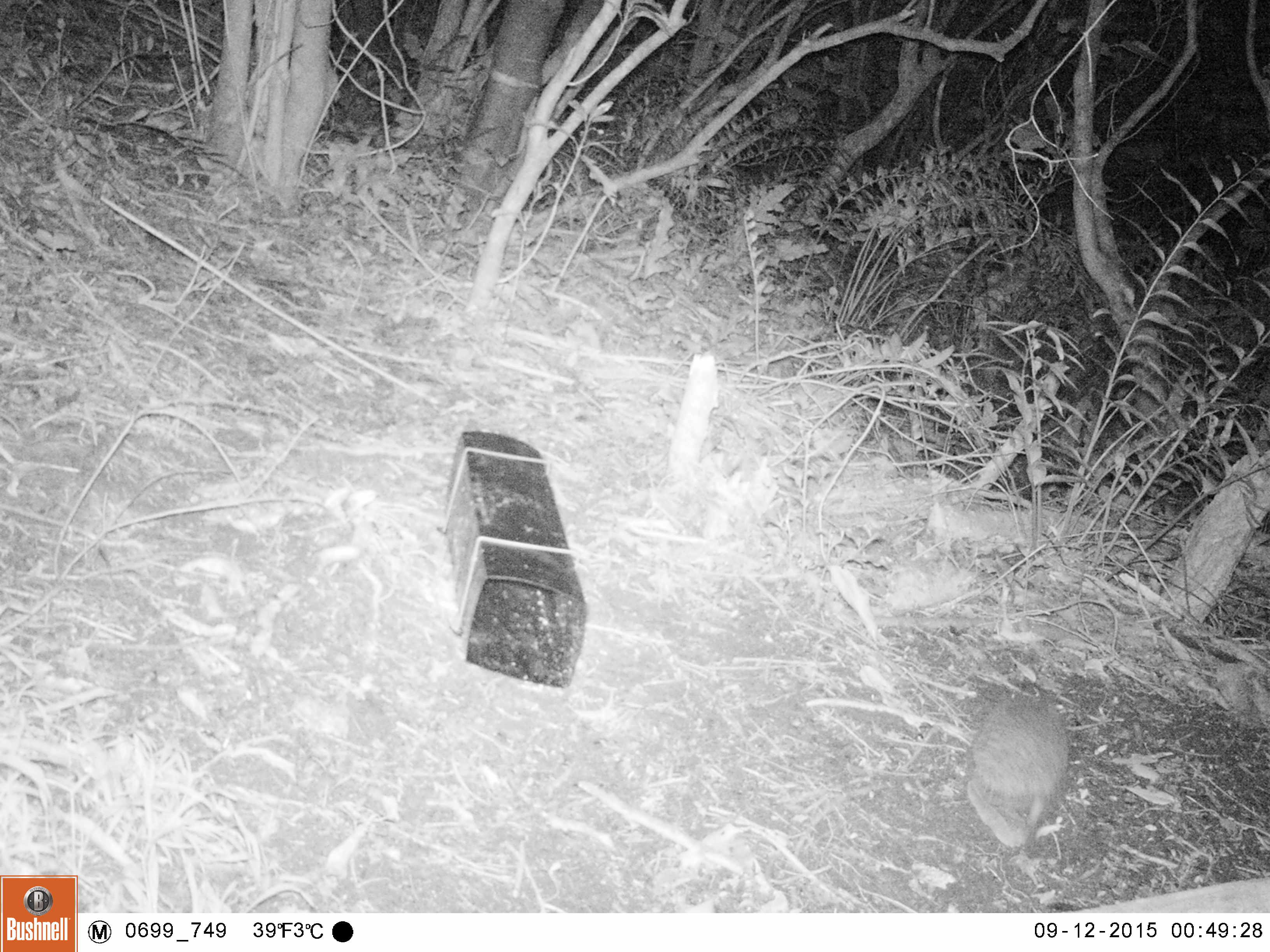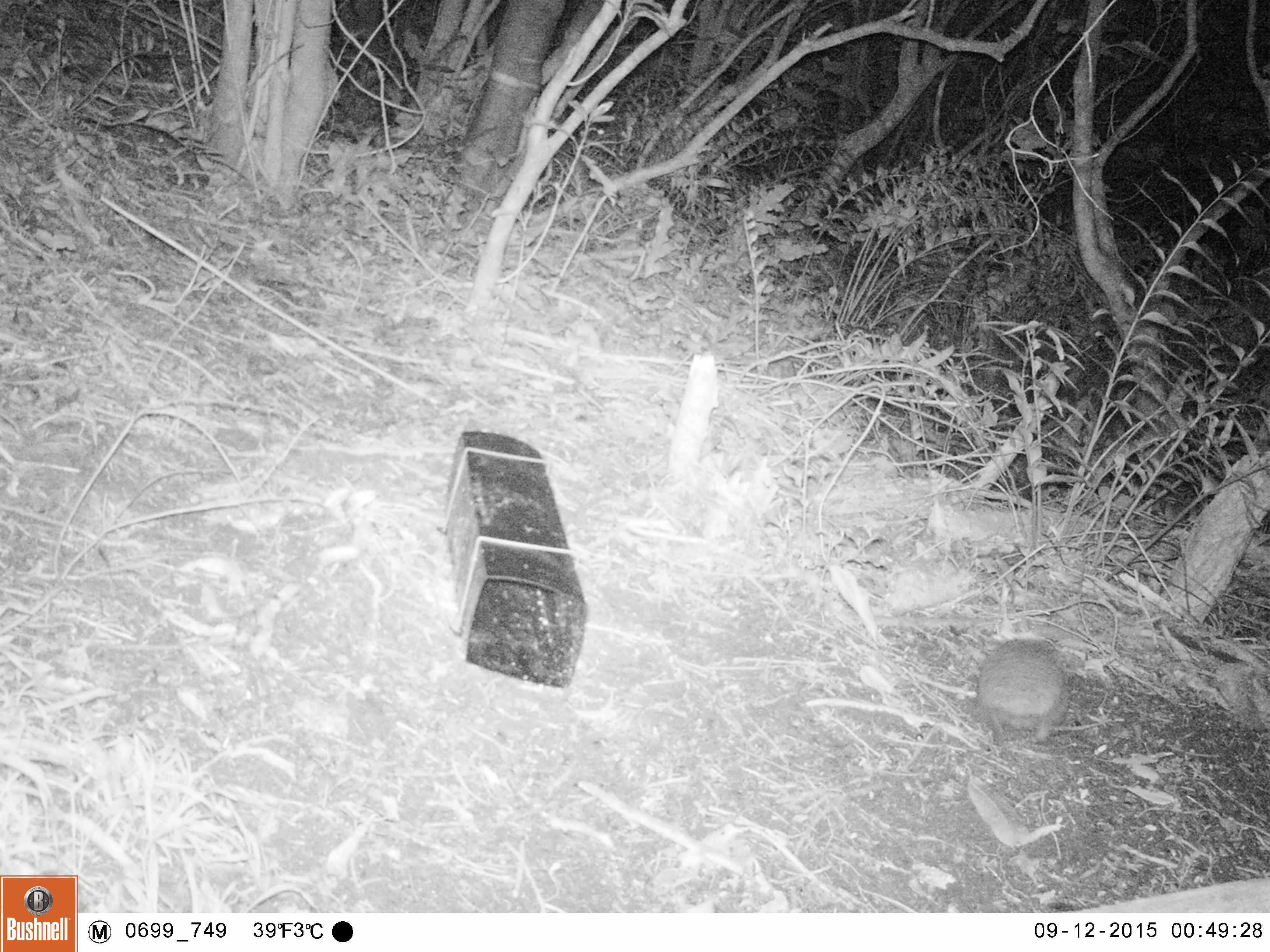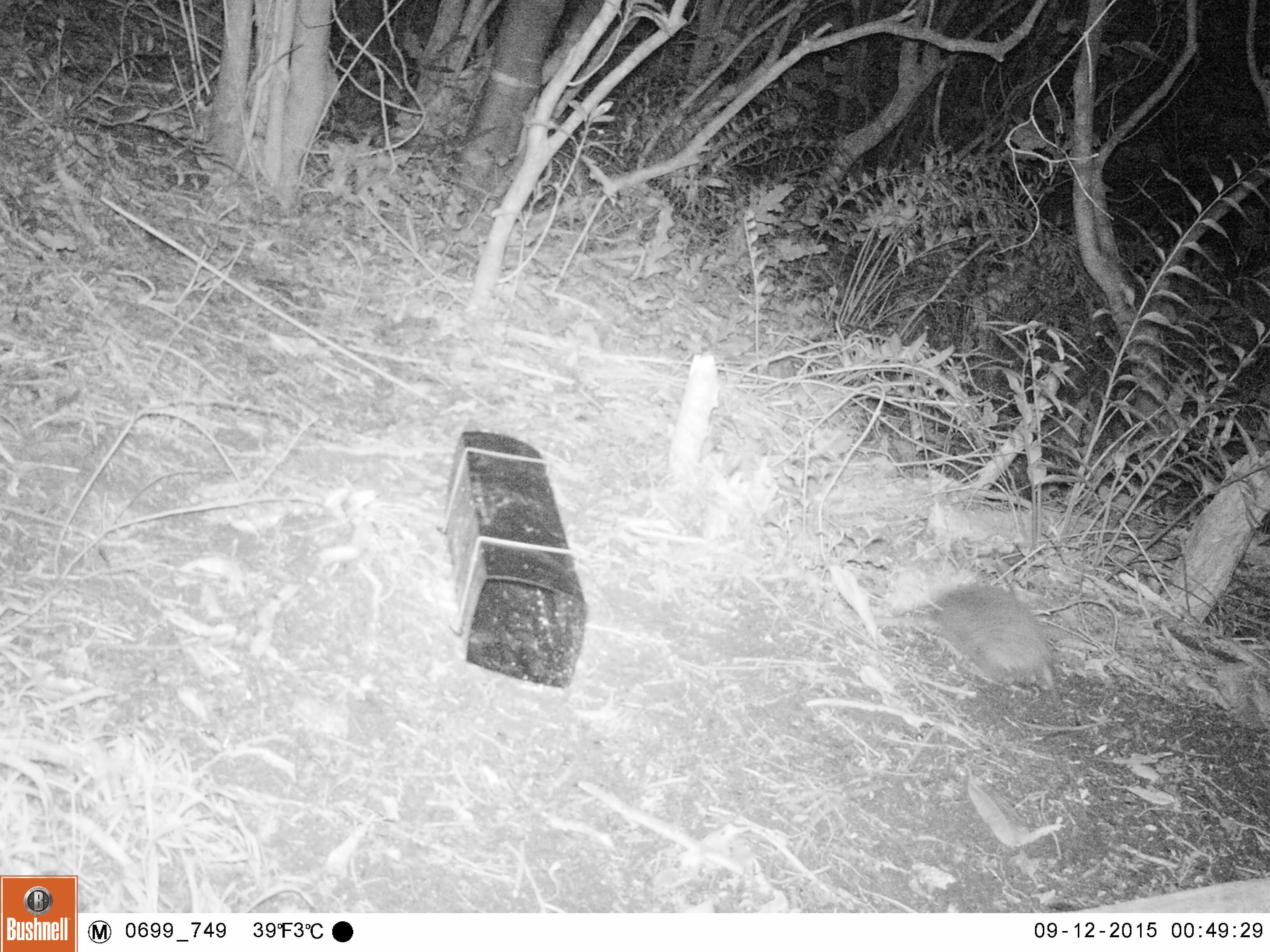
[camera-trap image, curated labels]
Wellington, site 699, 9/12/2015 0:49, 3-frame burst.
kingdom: Animalia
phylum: Chordata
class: Mammalia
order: Eulipotyphla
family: Erinaceidae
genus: Erinaceus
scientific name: Erinaceus europaeus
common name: hedgehog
Hedgehog (Erinaceus europaeus).